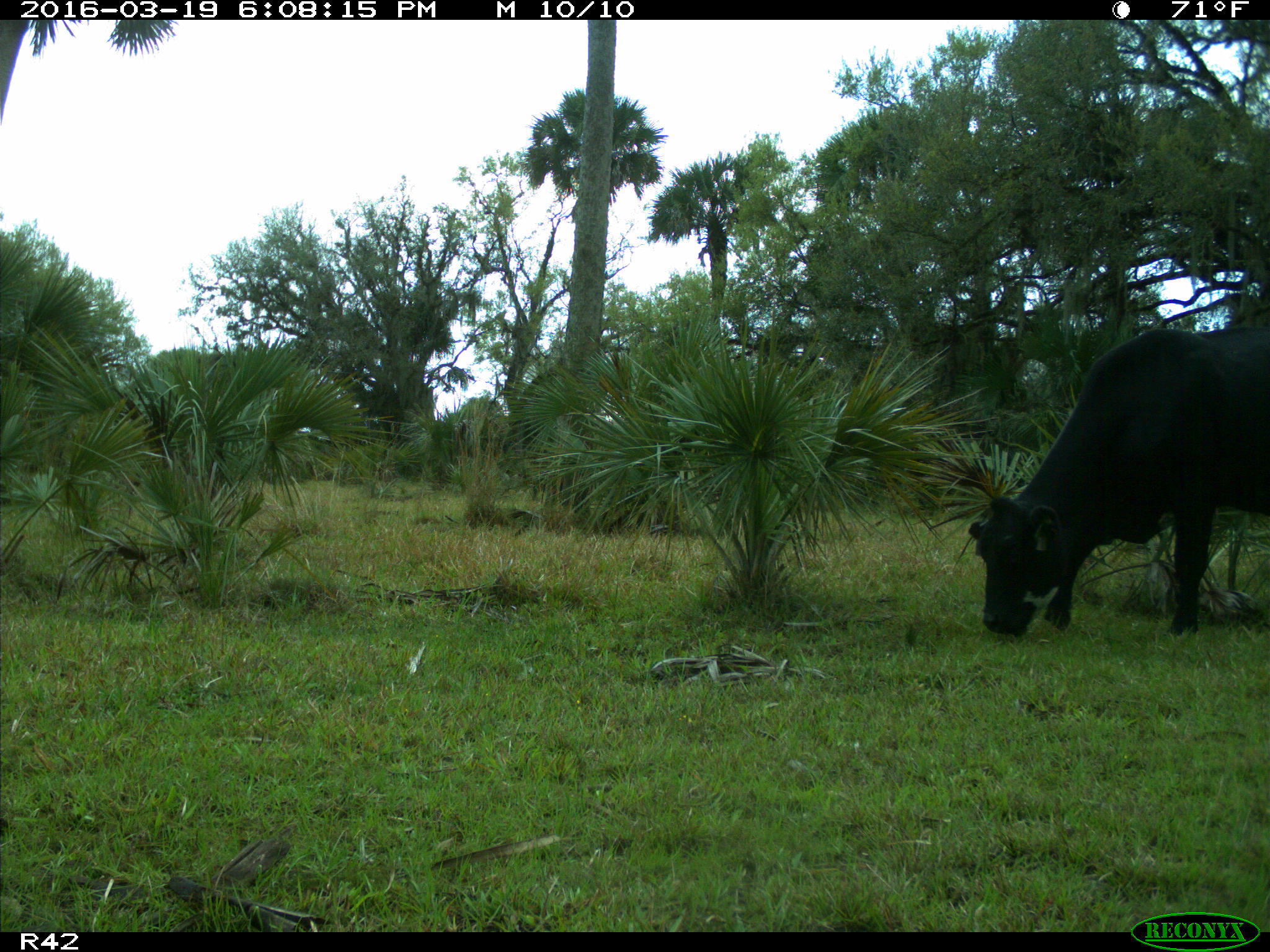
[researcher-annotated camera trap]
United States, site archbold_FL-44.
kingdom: Animalia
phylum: Chordata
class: Mammalia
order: Artiodactyla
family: Bovidae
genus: Bos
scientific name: Bos taurus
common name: domestic cow